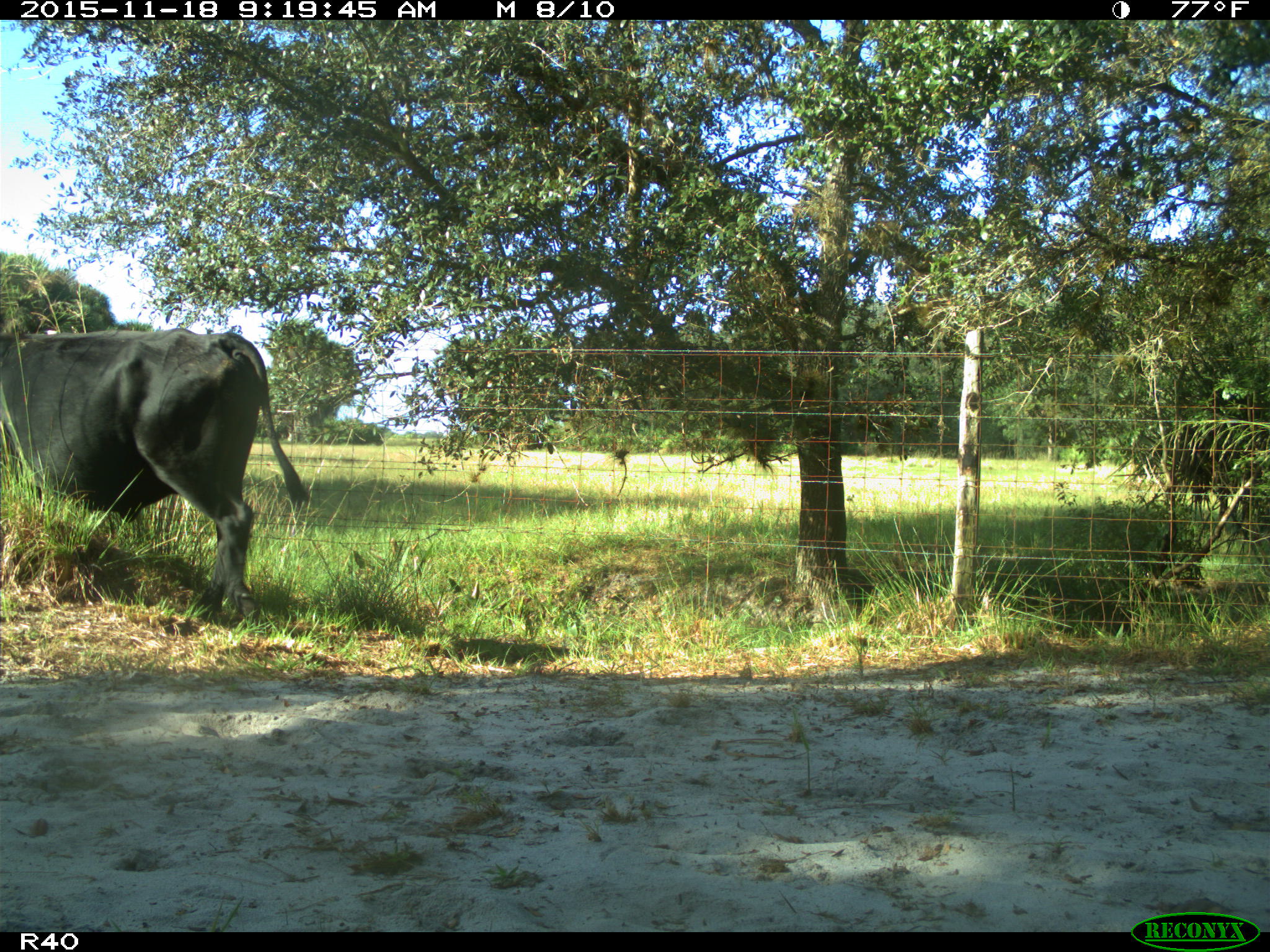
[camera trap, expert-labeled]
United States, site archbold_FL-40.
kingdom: Animalia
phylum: Chordata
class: Mammalia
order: Artiodactyla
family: Bovidae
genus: Bos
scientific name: Bos taurus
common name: domestic cow